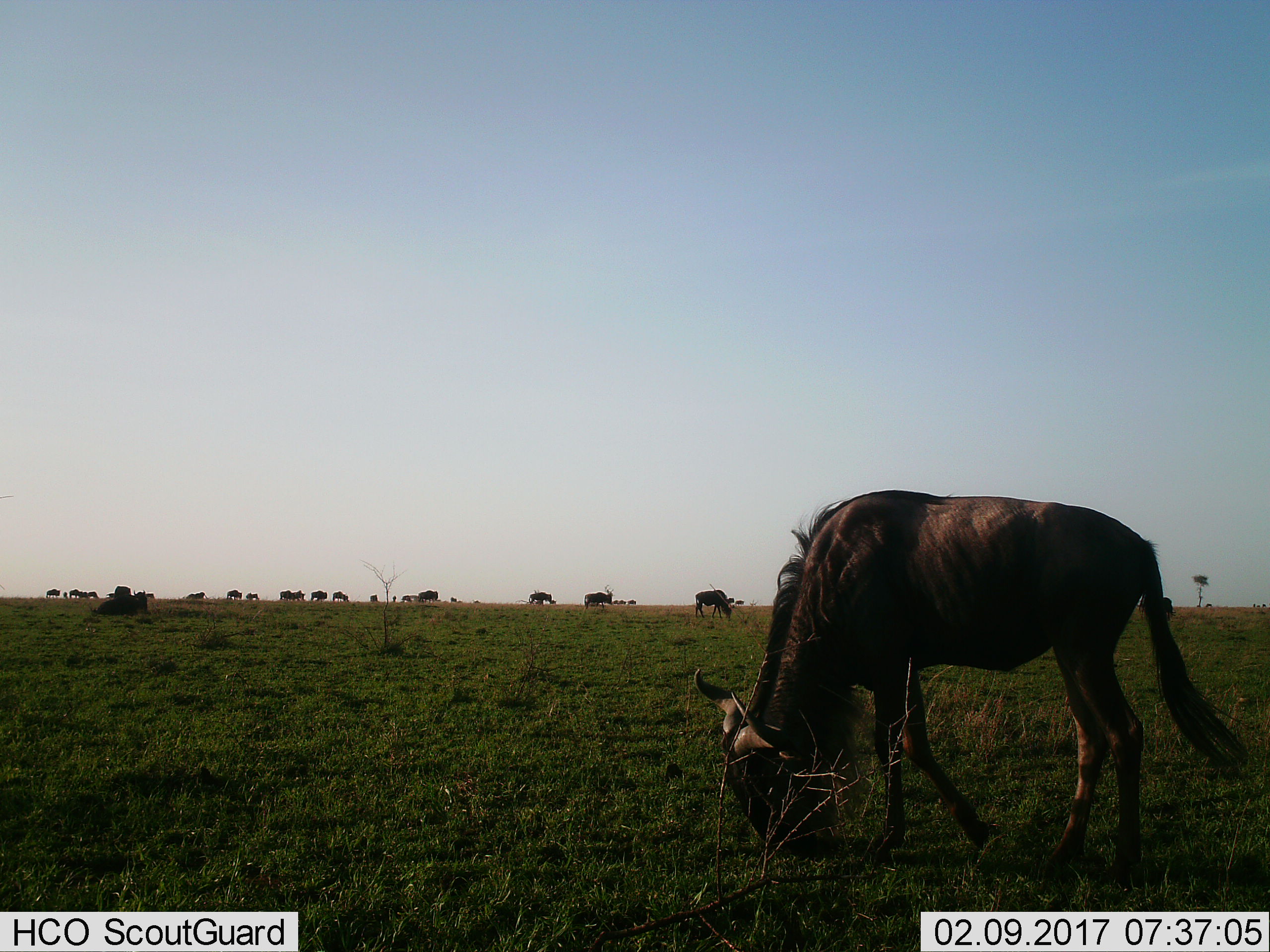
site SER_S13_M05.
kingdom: Animalia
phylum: Chordata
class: Mammalia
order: Artiodactyla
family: Bovidae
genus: Connochaetes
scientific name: Connochaetes taurinus taurinus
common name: blue wildebeest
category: wildebeestblue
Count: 11-50.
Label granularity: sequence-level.